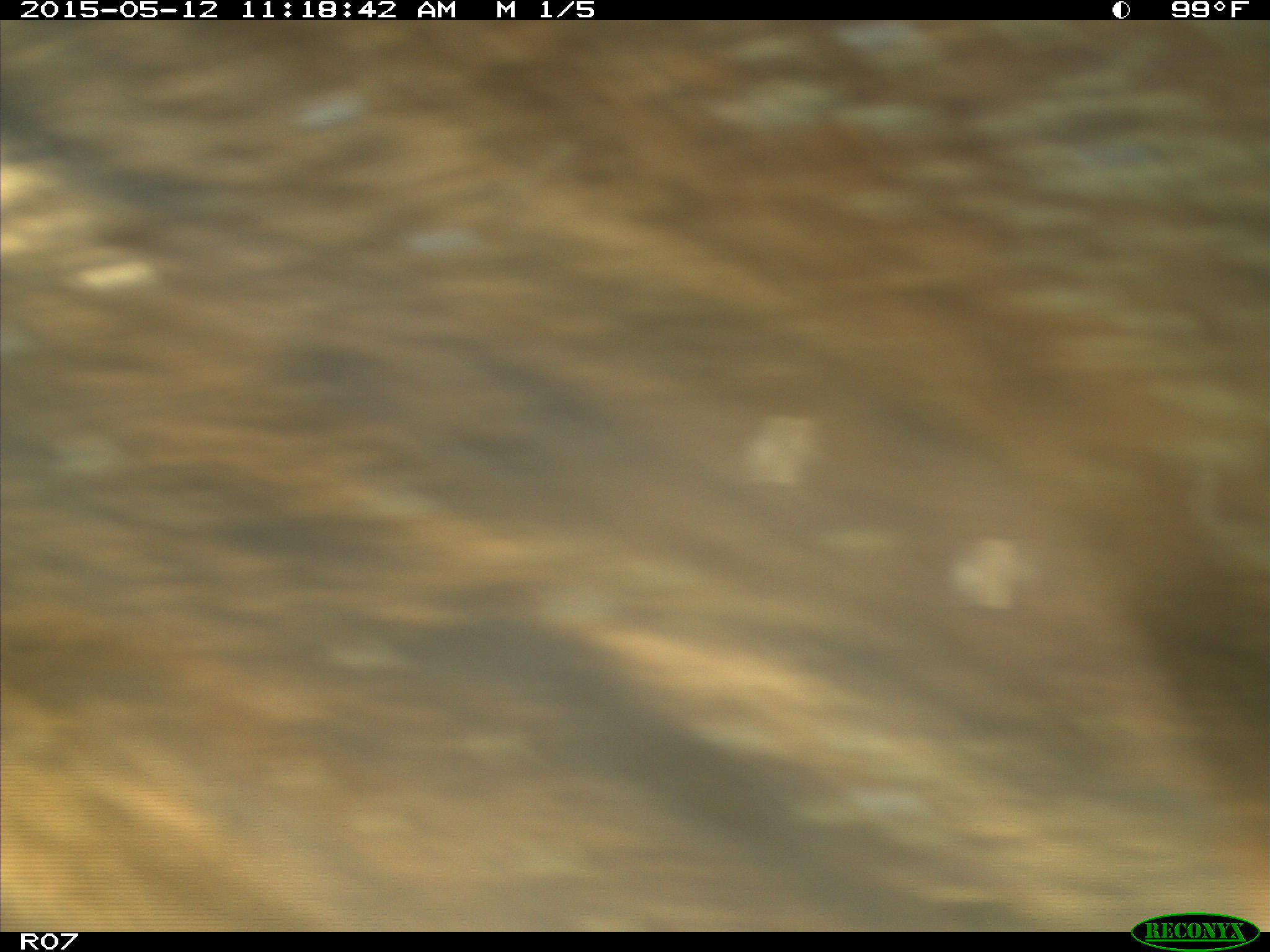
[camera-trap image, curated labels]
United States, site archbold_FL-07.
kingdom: Animalia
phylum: Chordata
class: Mammalia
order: Artiodactyla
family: Bovidae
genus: Bos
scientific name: Bos taurus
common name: domestic cow